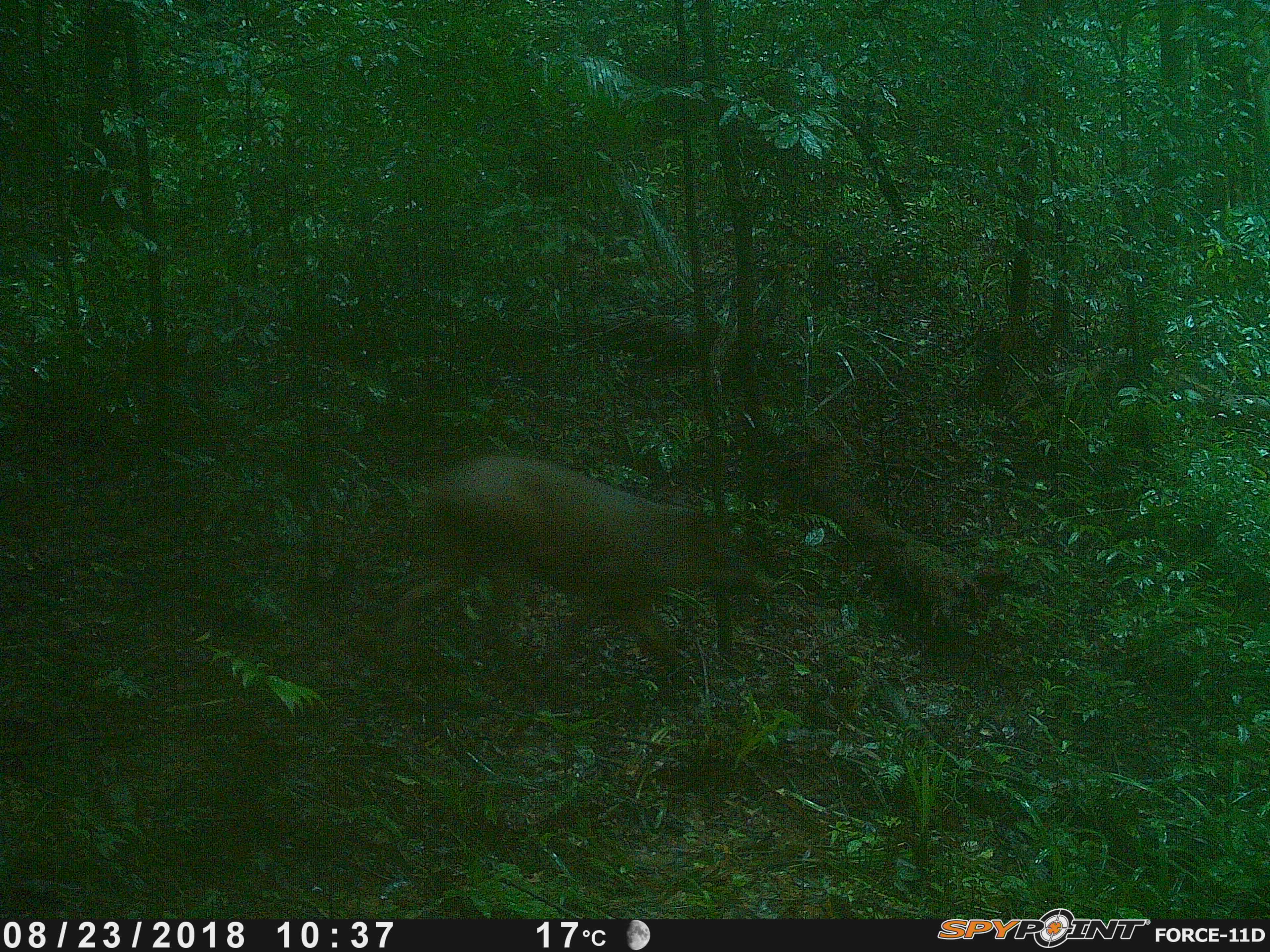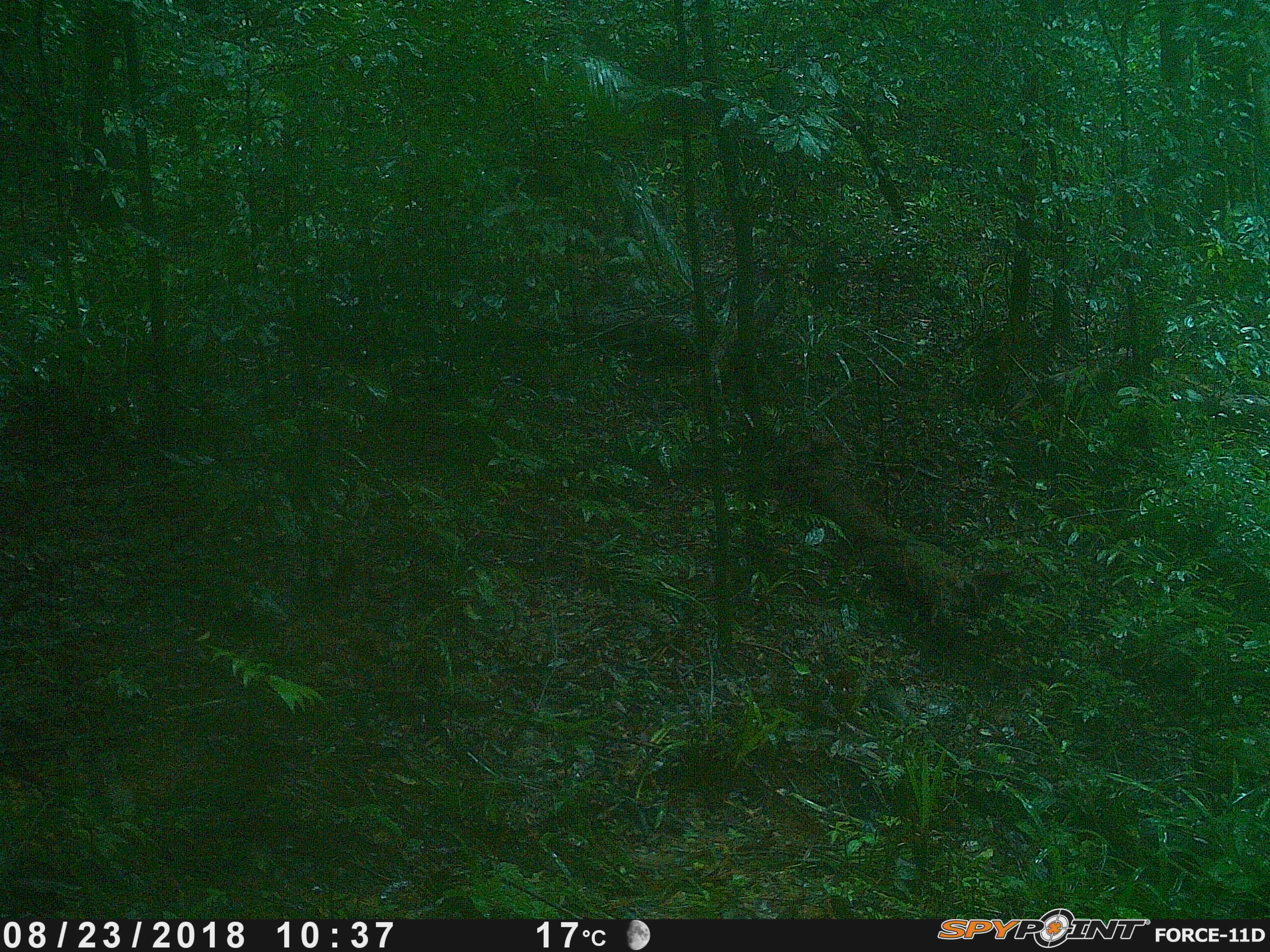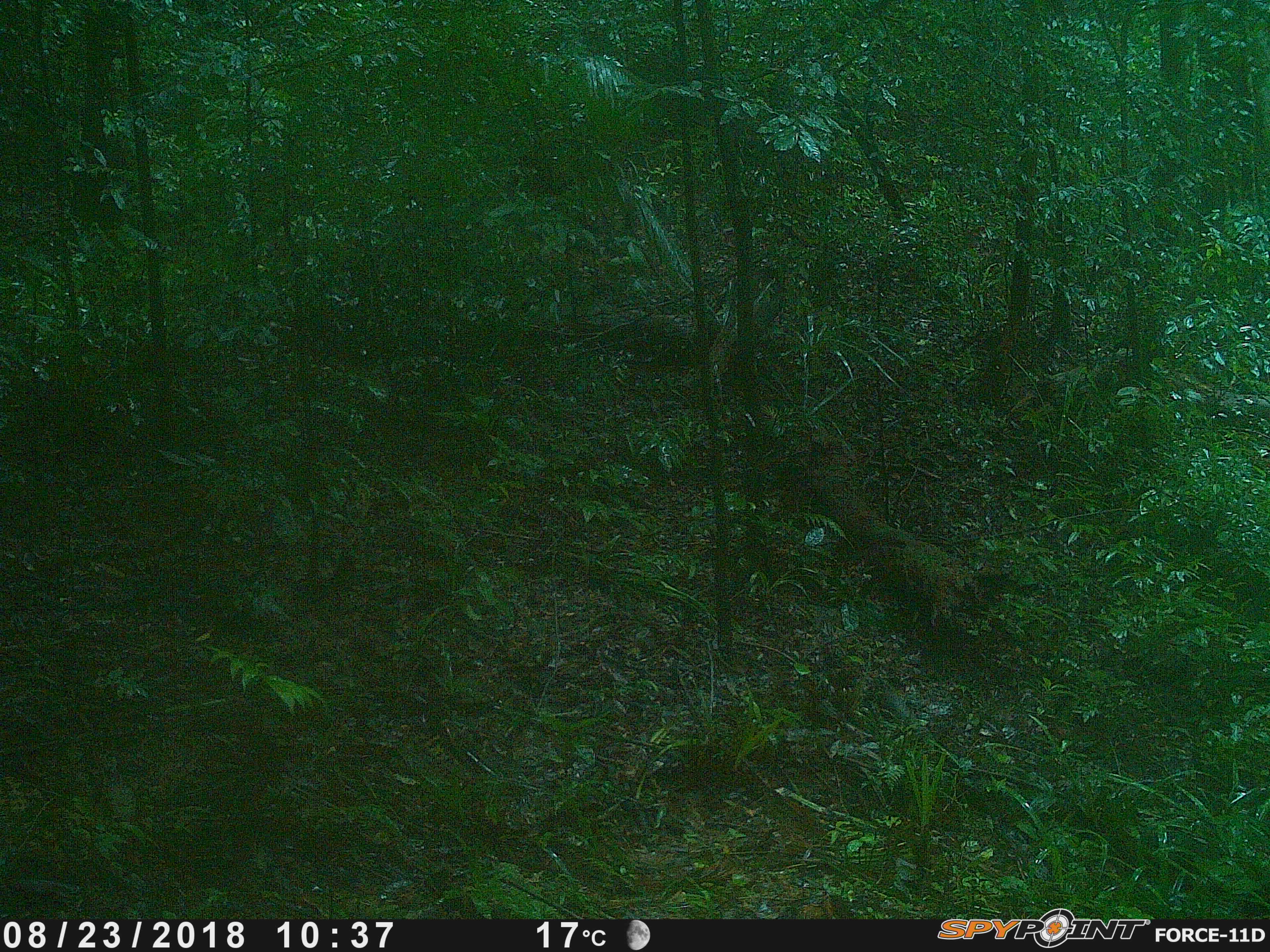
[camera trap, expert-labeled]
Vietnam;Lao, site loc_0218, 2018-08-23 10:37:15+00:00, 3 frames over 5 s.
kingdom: Animalia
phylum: Chordata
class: Mammalia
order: Artiodactyla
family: Suidae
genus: Sus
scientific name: Sus scrofa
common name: eurasian wild pig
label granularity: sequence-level